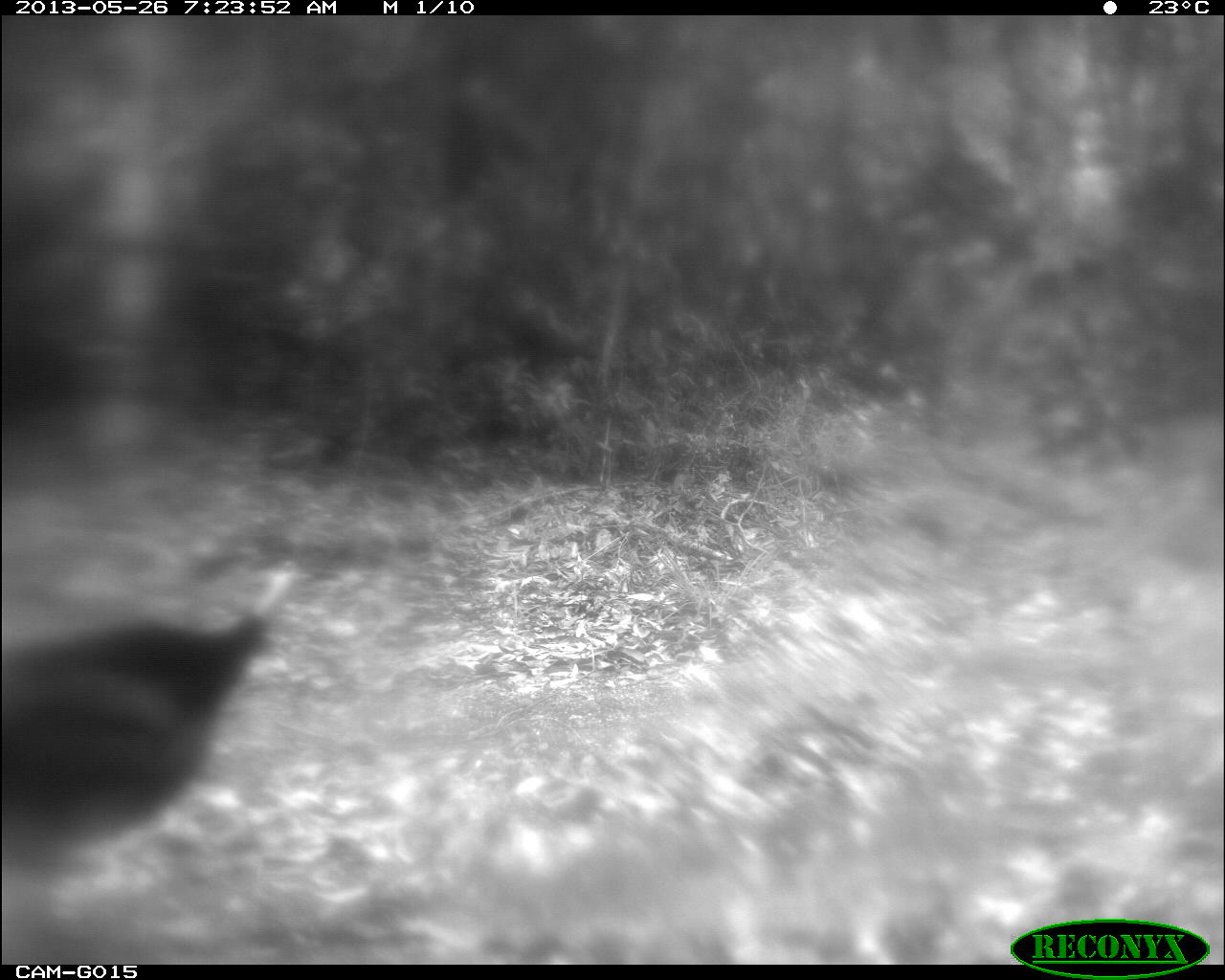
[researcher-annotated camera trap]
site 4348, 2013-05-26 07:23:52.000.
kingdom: Animalia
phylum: Chordata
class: Aves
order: Galliformes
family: Phasianidae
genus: Meleagris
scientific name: Meleagris ocellata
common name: ocellated turkey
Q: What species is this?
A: Meleagris ocellata (ocellated turkey).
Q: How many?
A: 1.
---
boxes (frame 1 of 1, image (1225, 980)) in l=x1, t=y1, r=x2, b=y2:
meleagris ocellata: l=0, t=607, r=269, b=875